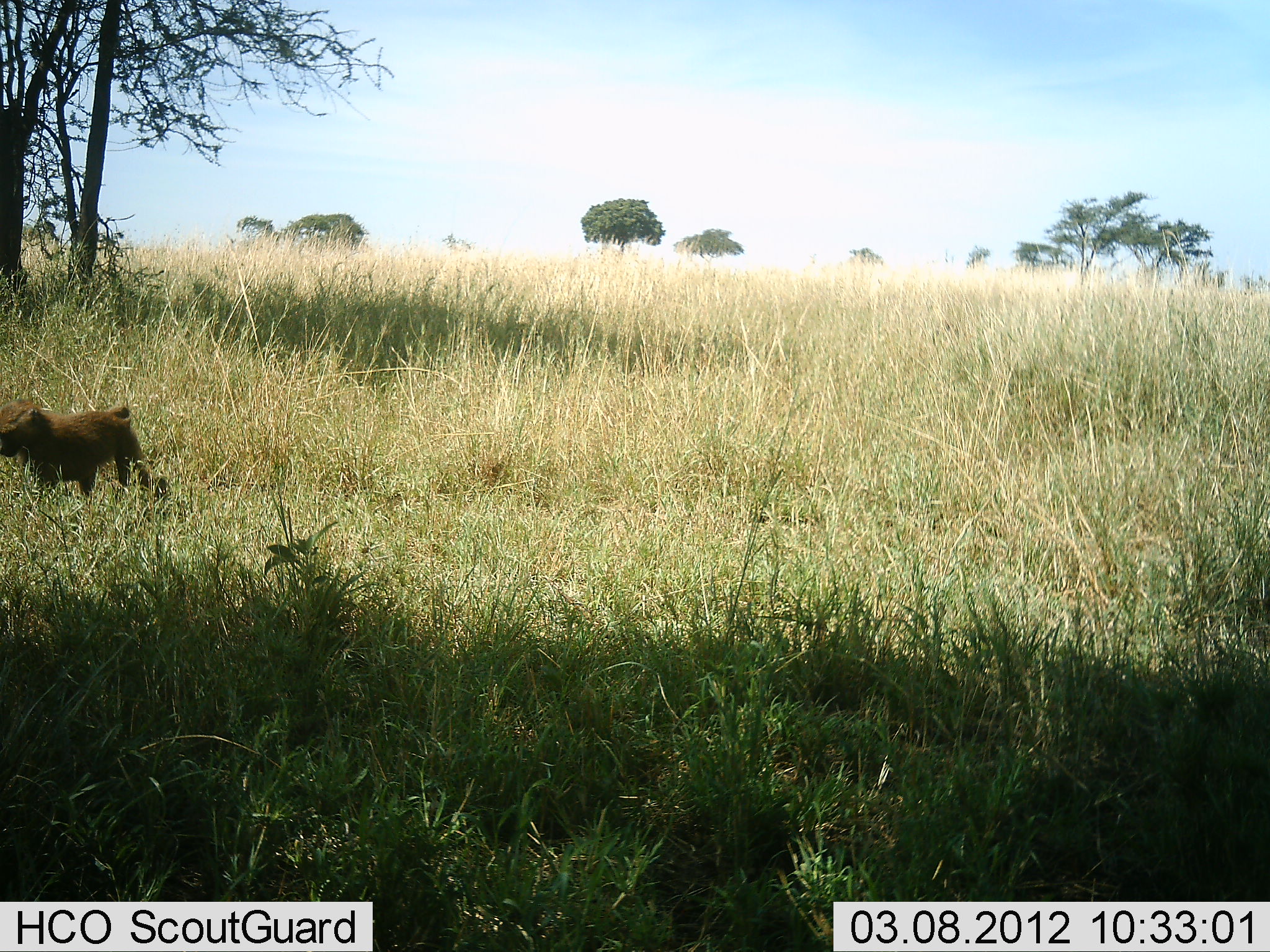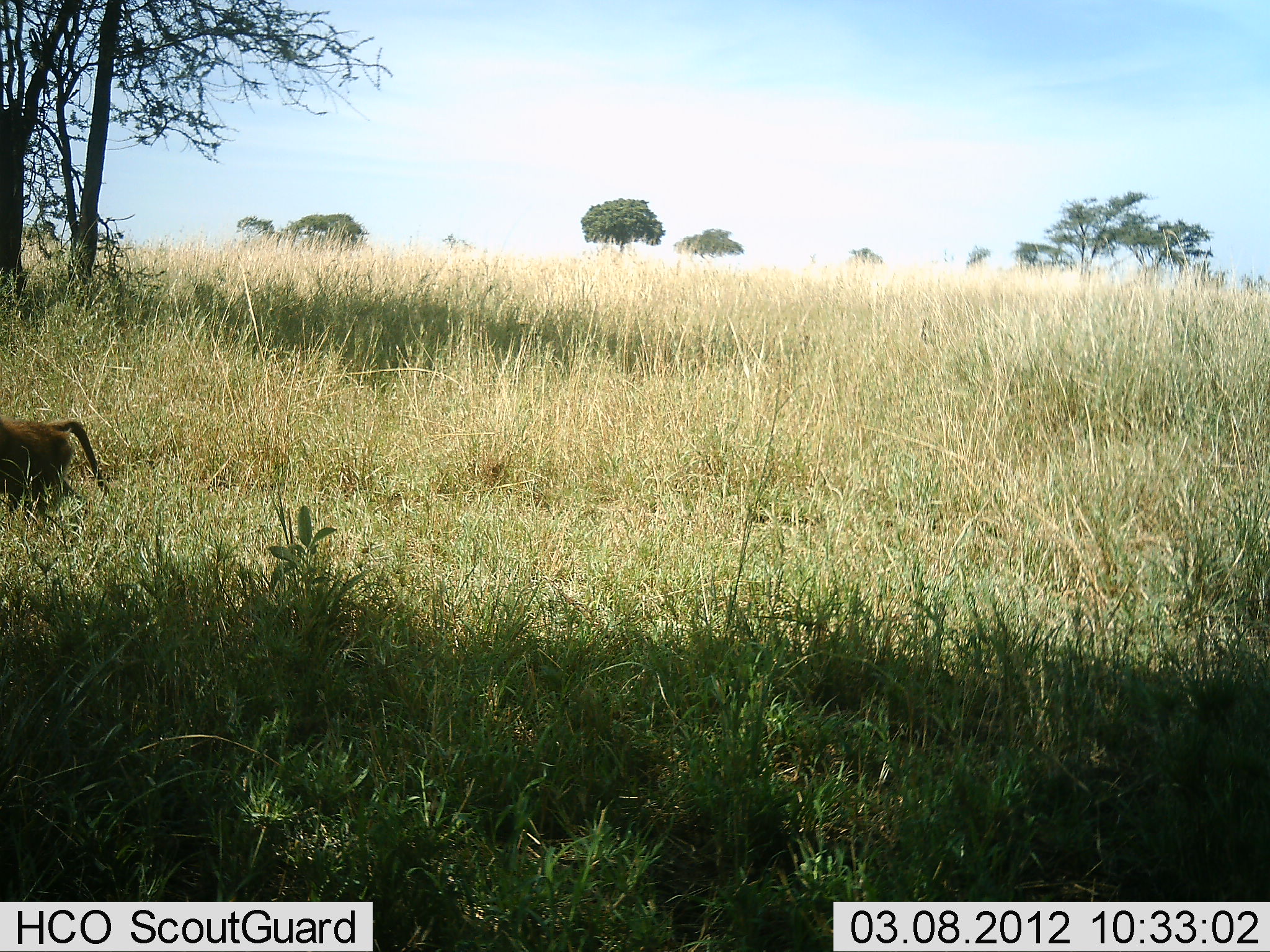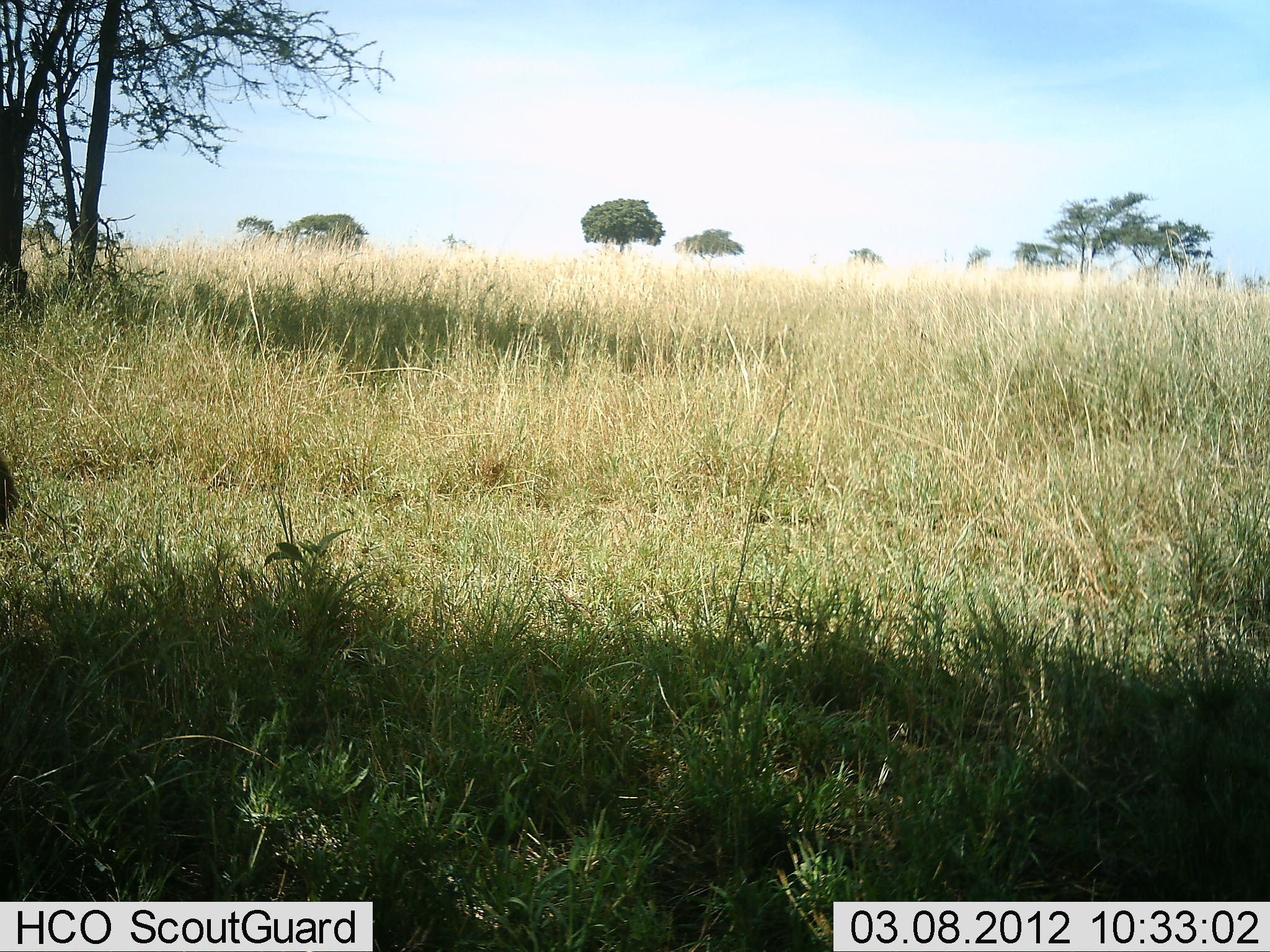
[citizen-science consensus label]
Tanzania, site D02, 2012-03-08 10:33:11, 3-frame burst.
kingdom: Animalia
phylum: Chordata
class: Mammalia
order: Primates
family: Cercopithecidae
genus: Papio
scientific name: Papio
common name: baboon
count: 1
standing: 15%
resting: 0%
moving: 85%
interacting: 0%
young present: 0%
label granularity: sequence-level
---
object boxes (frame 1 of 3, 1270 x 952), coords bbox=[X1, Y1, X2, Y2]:
animal: bbox=[0, 401, 169, 500]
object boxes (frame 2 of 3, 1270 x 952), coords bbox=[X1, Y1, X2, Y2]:
animal: bbox=[1, 413, 110, 521]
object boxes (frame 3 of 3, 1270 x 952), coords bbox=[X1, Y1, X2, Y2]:
animal: bbox=[1, 457, 22, 527]